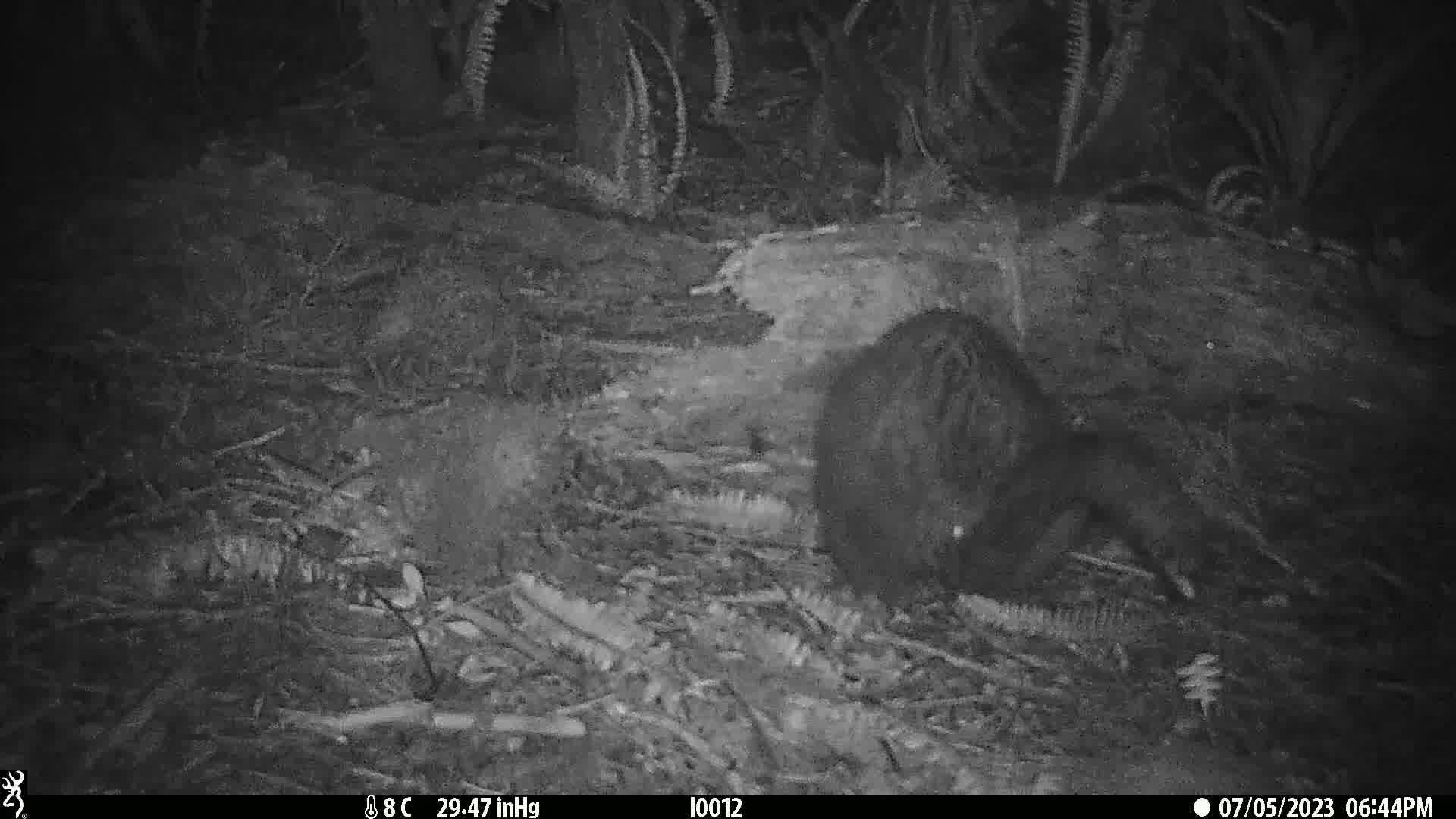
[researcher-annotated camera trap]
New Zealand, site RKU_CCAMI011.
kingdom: Animalia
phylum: Chordata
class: Mammalia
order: Diprotodontia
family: Phalangeridae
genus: Trichosurus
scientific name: Trichosurus vulpecula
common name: common brushtail possum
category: possum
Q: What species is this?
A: Possum (common brushtail possum) (Trichosurus vulpecula).